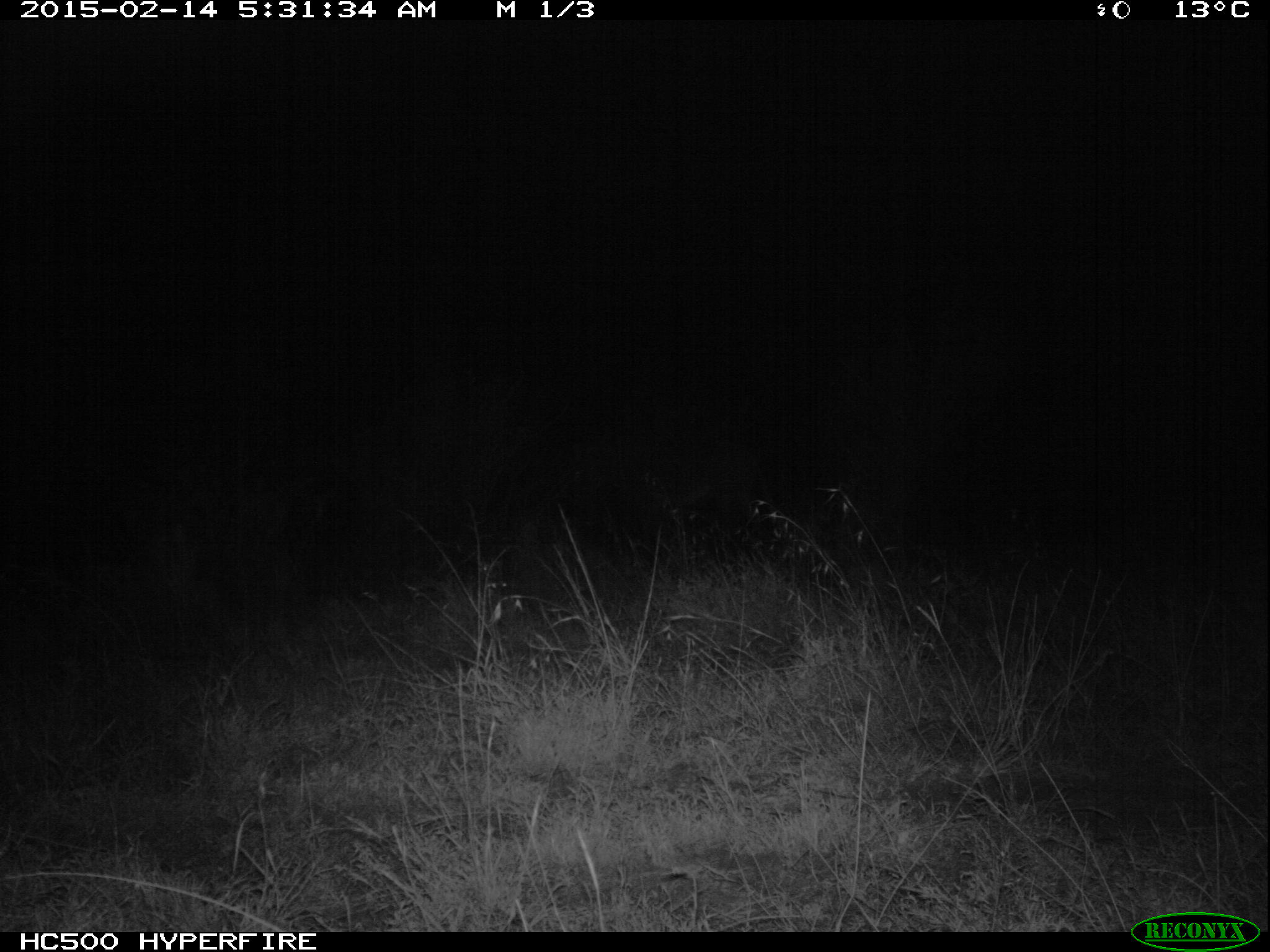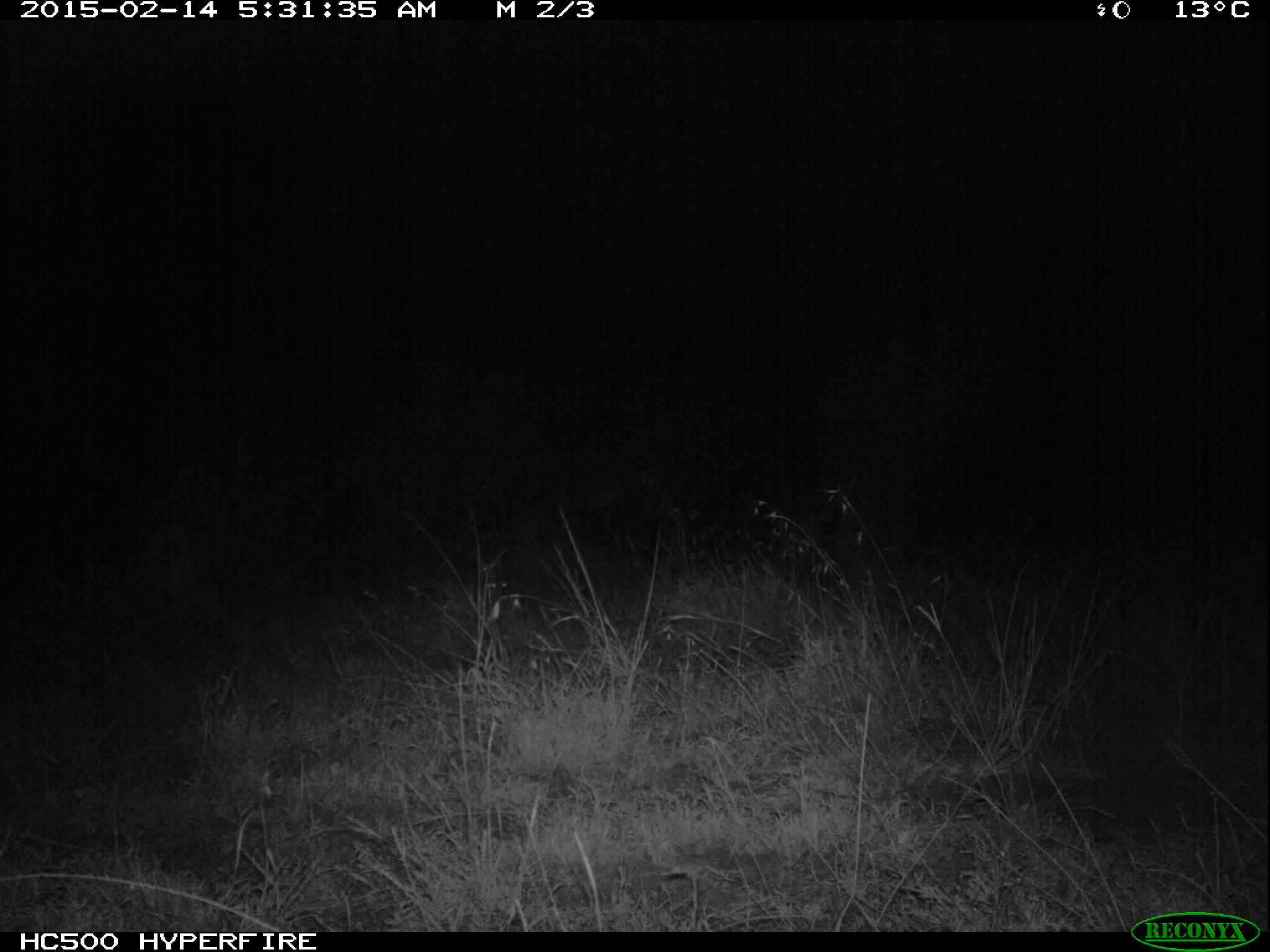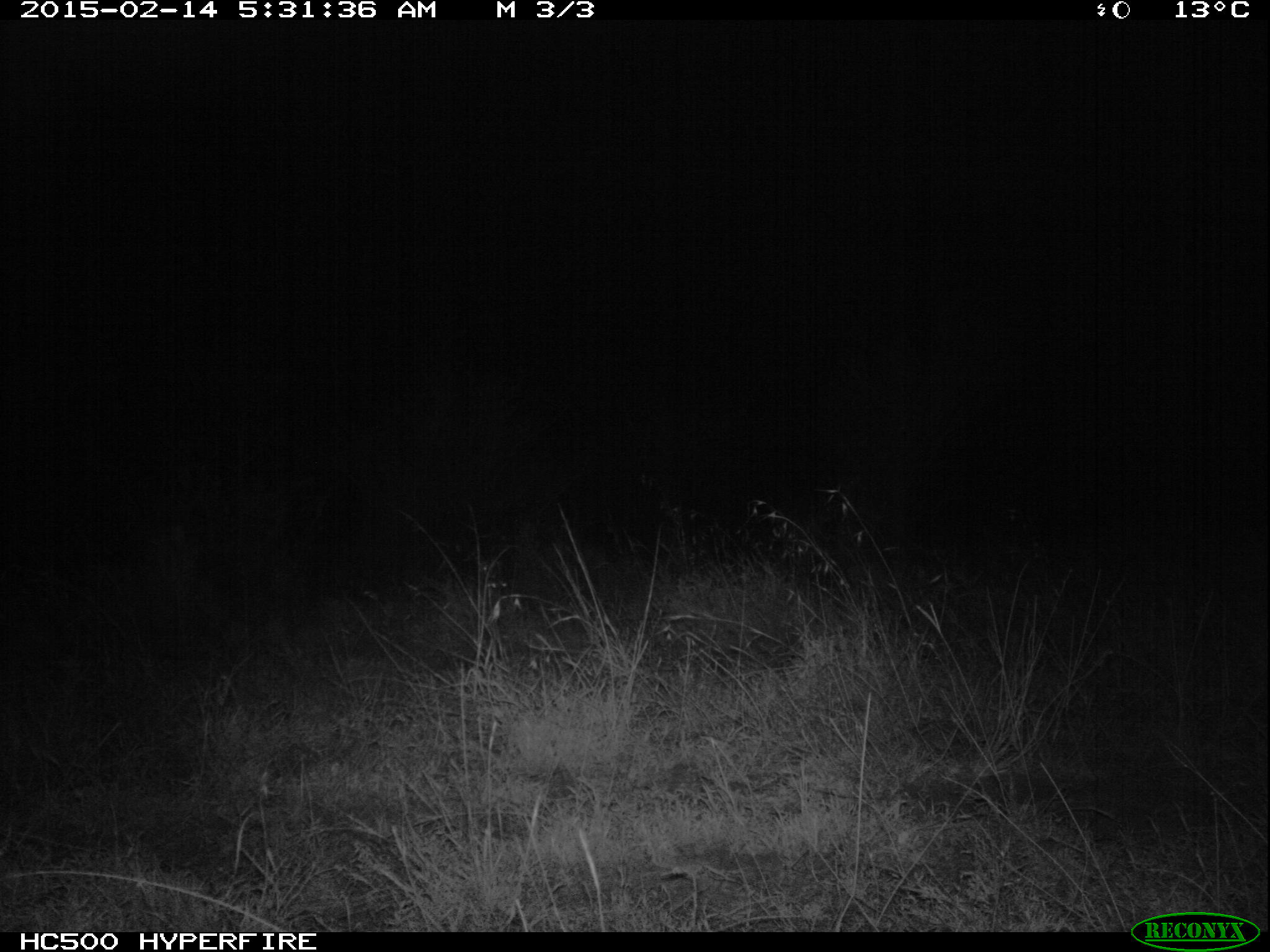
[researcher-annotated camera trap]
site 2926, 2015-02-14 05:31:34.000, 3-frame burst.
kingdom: Animalia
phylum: Chordata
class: Mammalia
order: Perissodactyla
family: Equidae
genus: Equus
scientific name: Equus grevyi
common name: grévy's zebra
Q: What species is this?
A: Equus grevyi (grévy's zebra).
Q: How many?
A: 1.